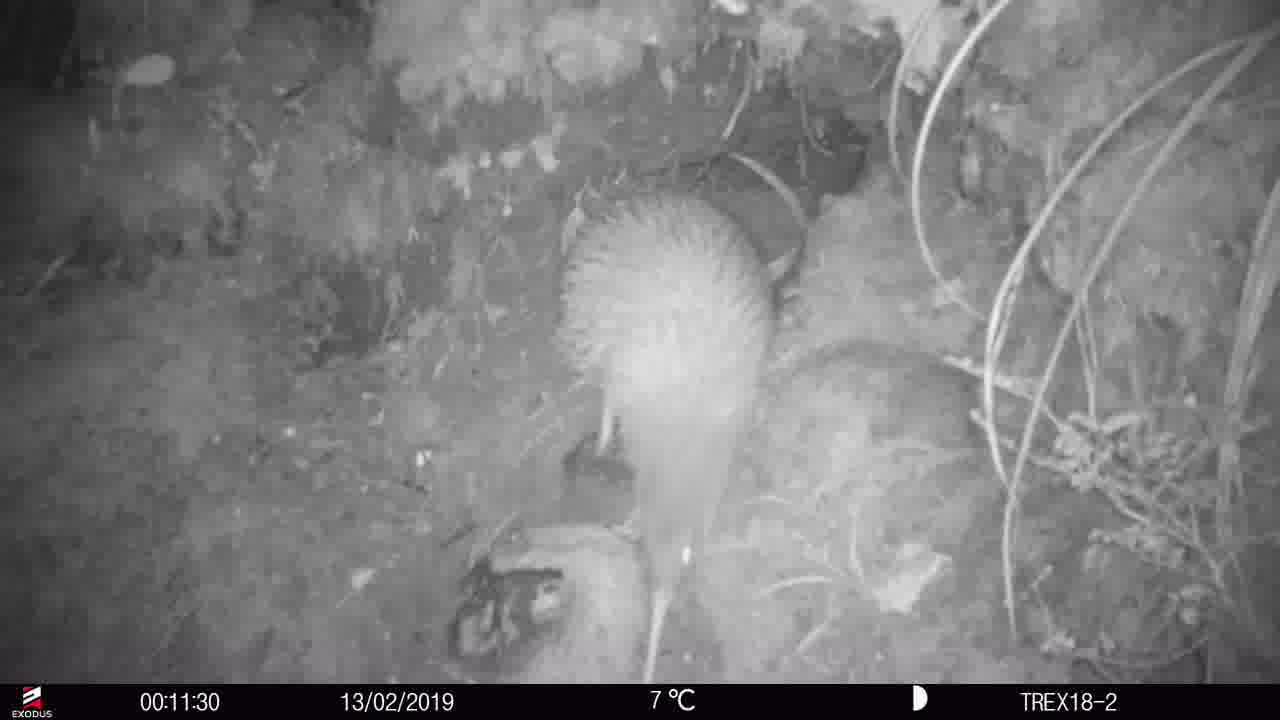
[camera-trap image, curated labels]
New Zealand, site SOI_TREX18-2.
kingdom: Animalia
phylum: Chordata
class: Aves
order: Apterygiformes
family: Apterygidae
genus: Apteryx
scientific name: Apteryx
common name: kiwi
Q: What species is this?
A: Kiwi (Apteryx).